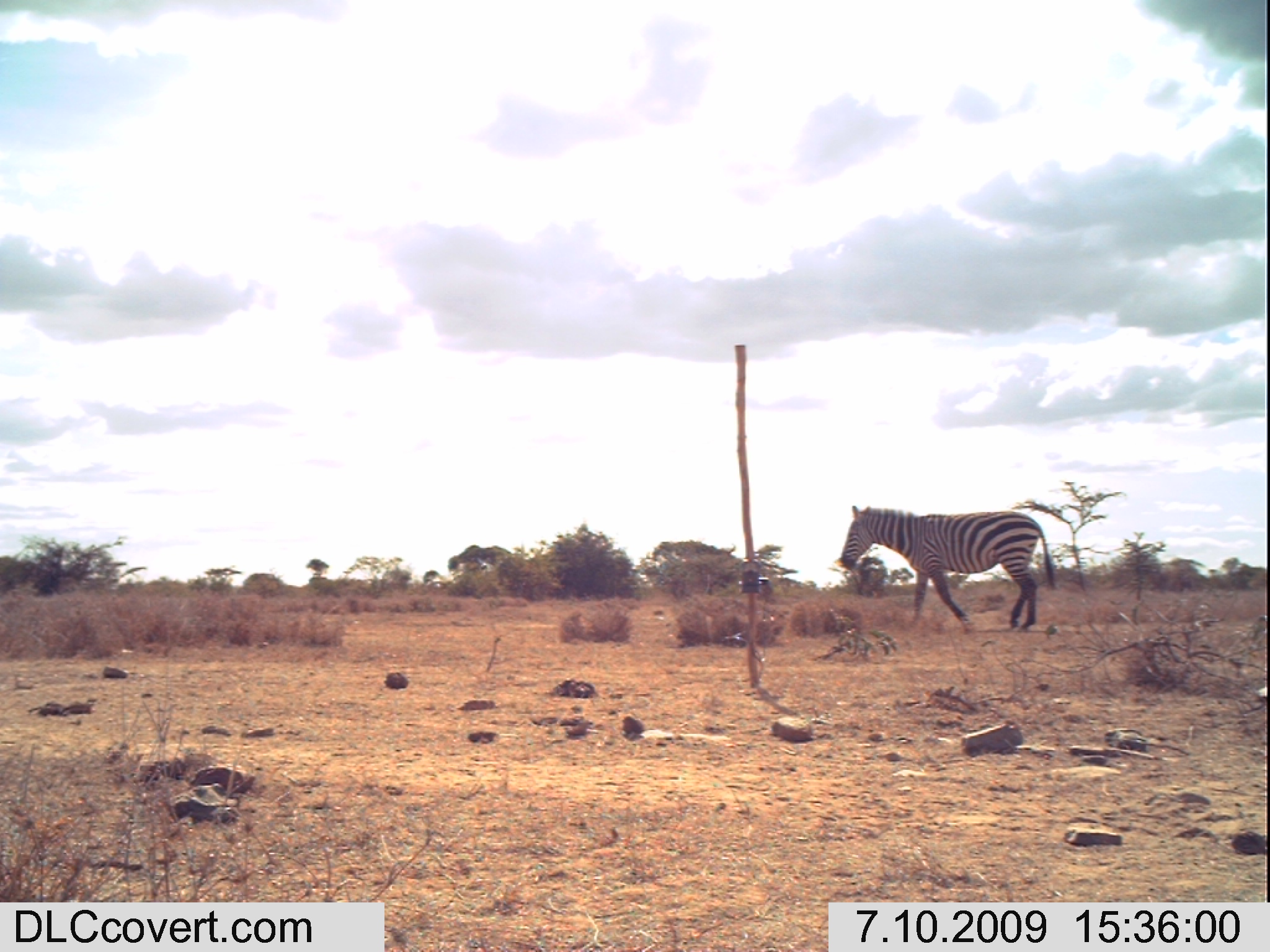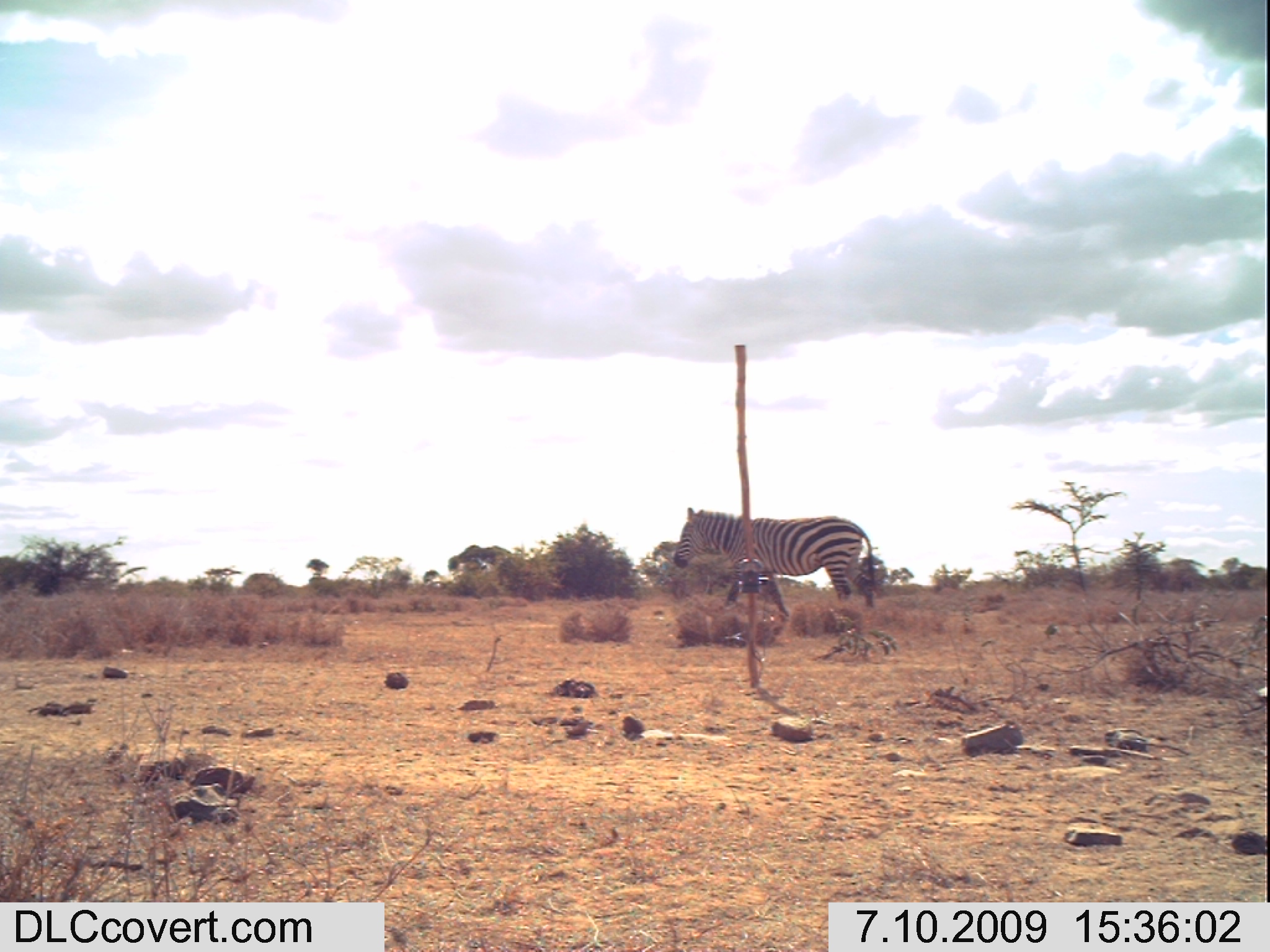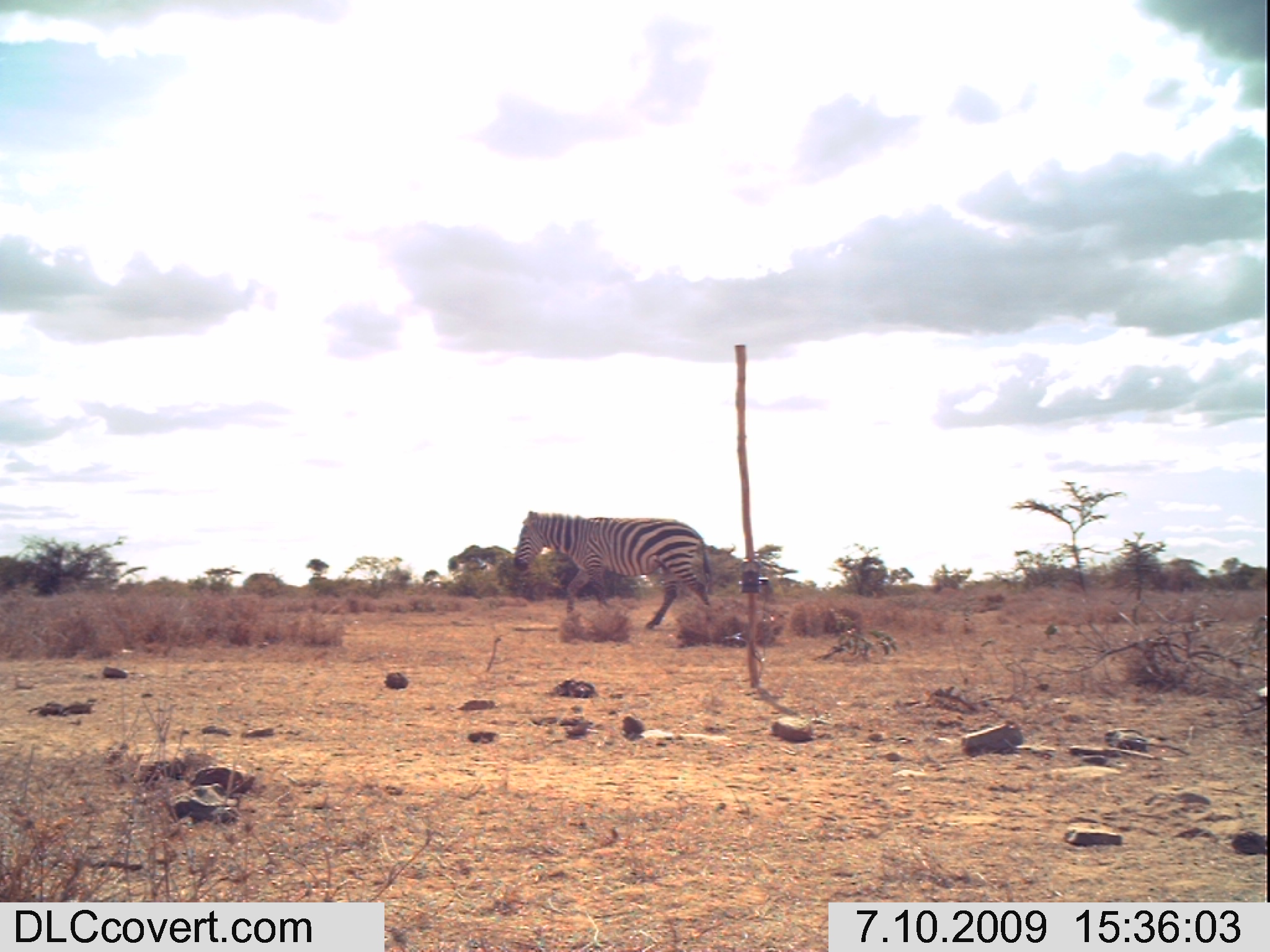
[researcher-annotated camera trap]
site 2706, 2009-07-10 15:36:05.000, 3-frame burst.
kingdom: Animalia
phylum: Chordata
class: Mammalia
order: Perissodactyla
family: Equidae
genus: Equus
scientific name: Equus quagga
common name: plains zebra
Equus quagga (plains zebra), count 1.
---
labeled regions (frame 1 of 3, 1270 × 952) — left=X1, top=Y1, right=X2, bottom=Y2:
equus quagga: left=839, top=504, right=1054, bottom=633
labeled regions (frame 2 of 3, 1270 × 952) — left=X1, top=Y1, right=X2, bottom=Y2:
equus quagga: left=672, top=507, right=875, bottom=620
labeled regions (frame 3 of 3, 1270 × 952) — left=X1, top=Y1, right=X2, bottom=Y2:
equus quagga: left=513, top=510, right=712, bottom=629